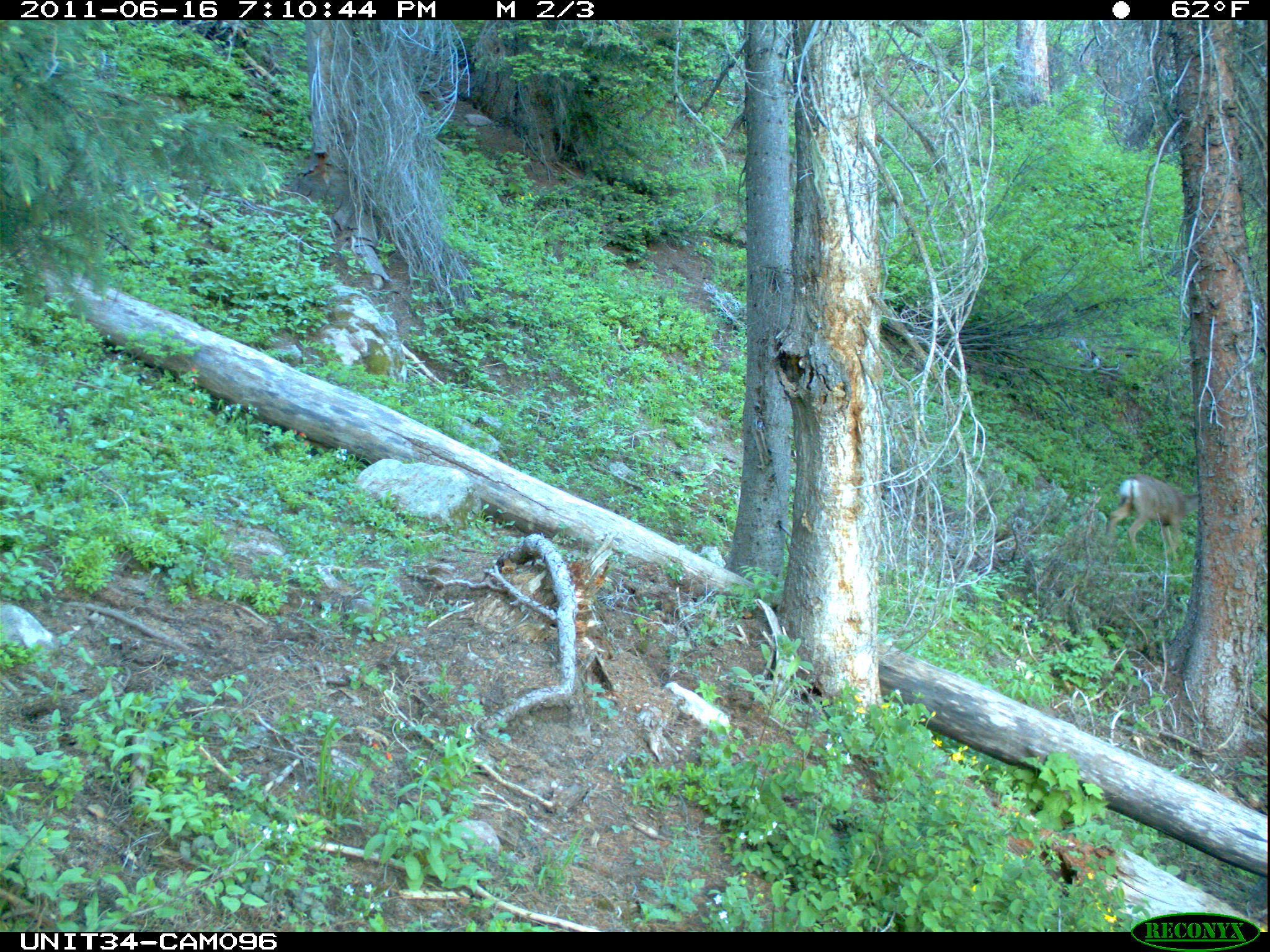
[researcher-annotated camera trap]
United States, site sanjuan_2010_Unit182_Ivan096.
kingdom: Animalia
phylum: Chordata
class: Mammalia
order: Artiodactyla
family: Cervidae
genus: Odocoileus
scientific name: Odocoileus hemionus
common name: mule deer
Odocoileus hemionus (mule deer).